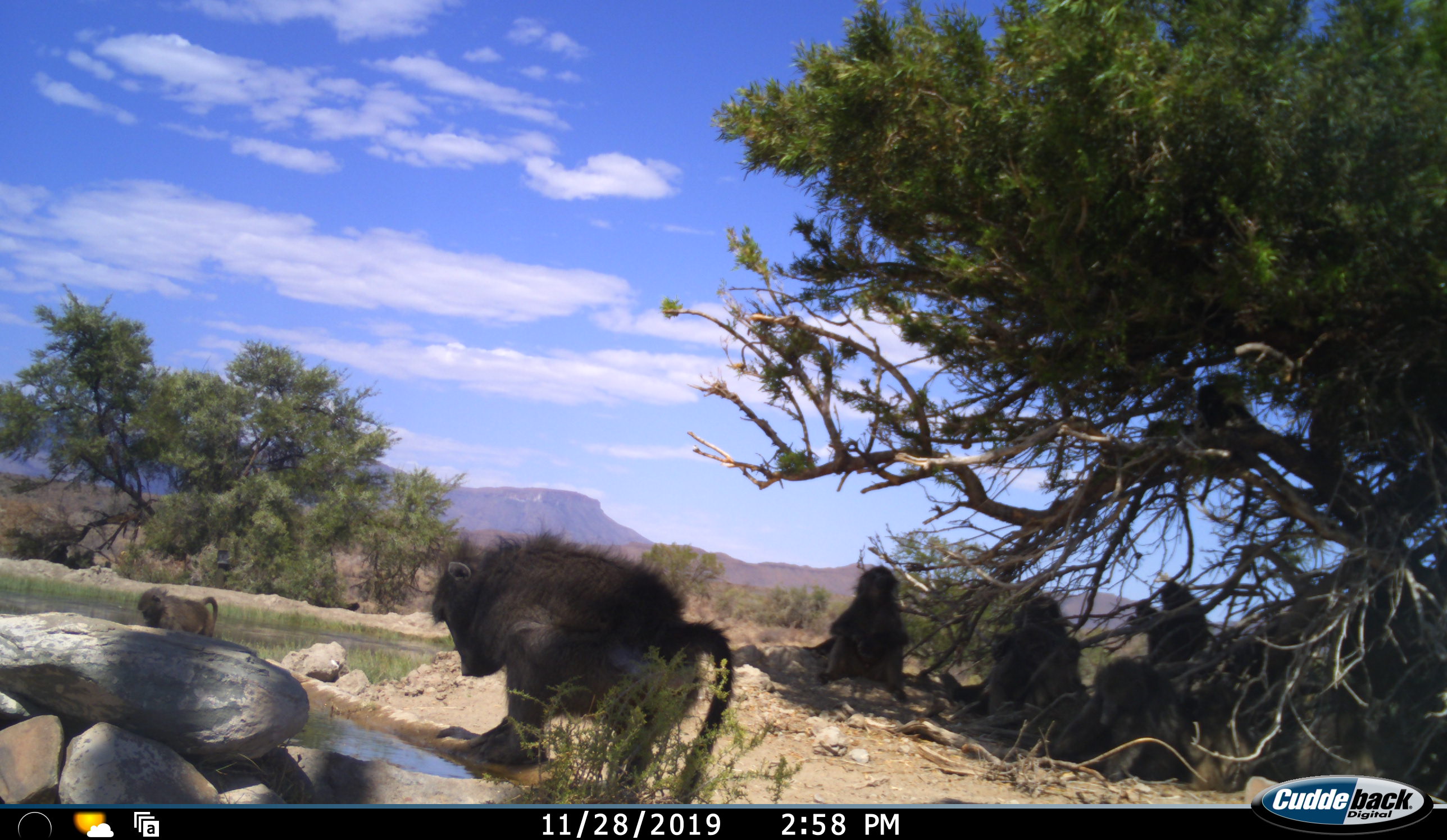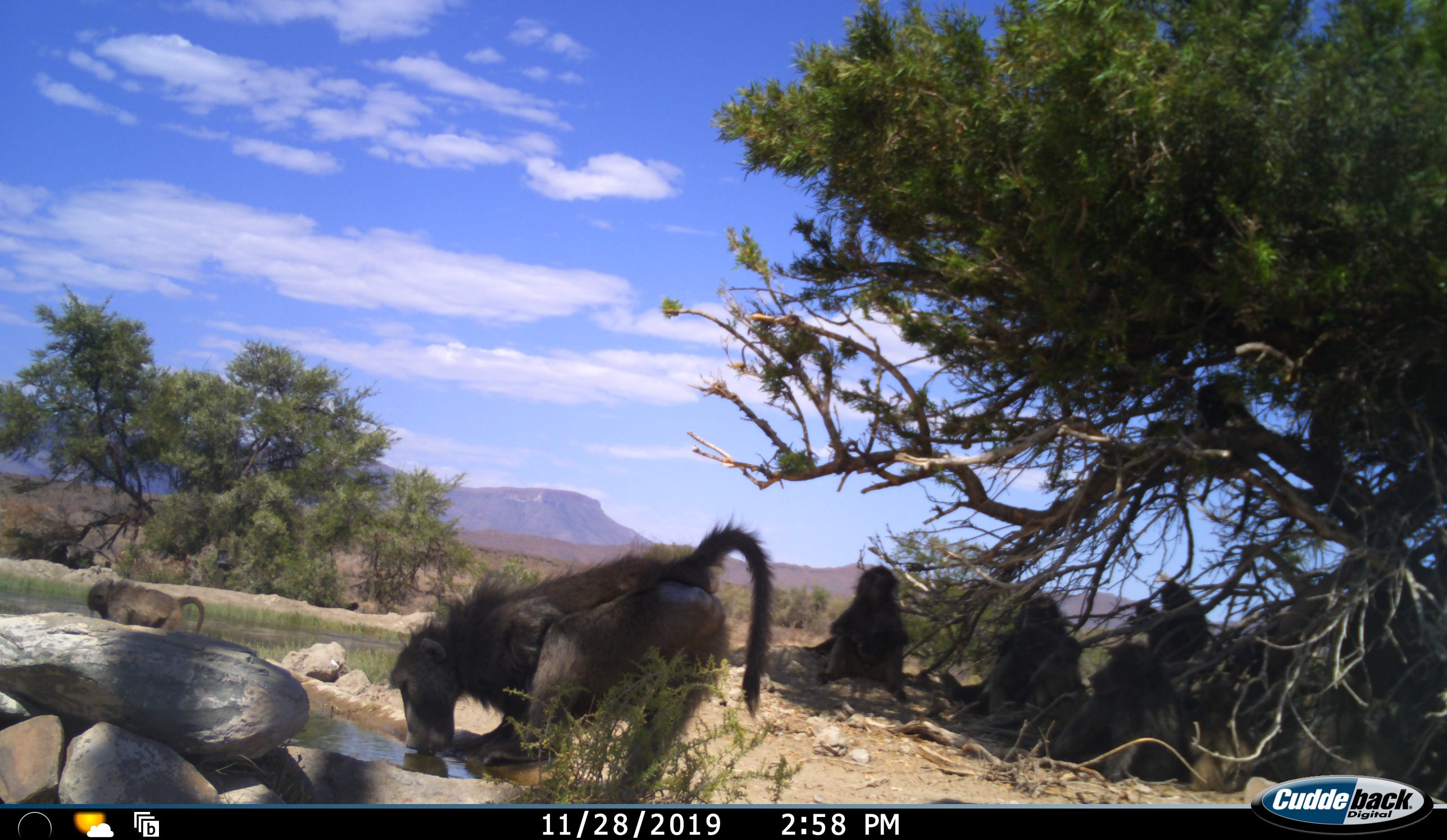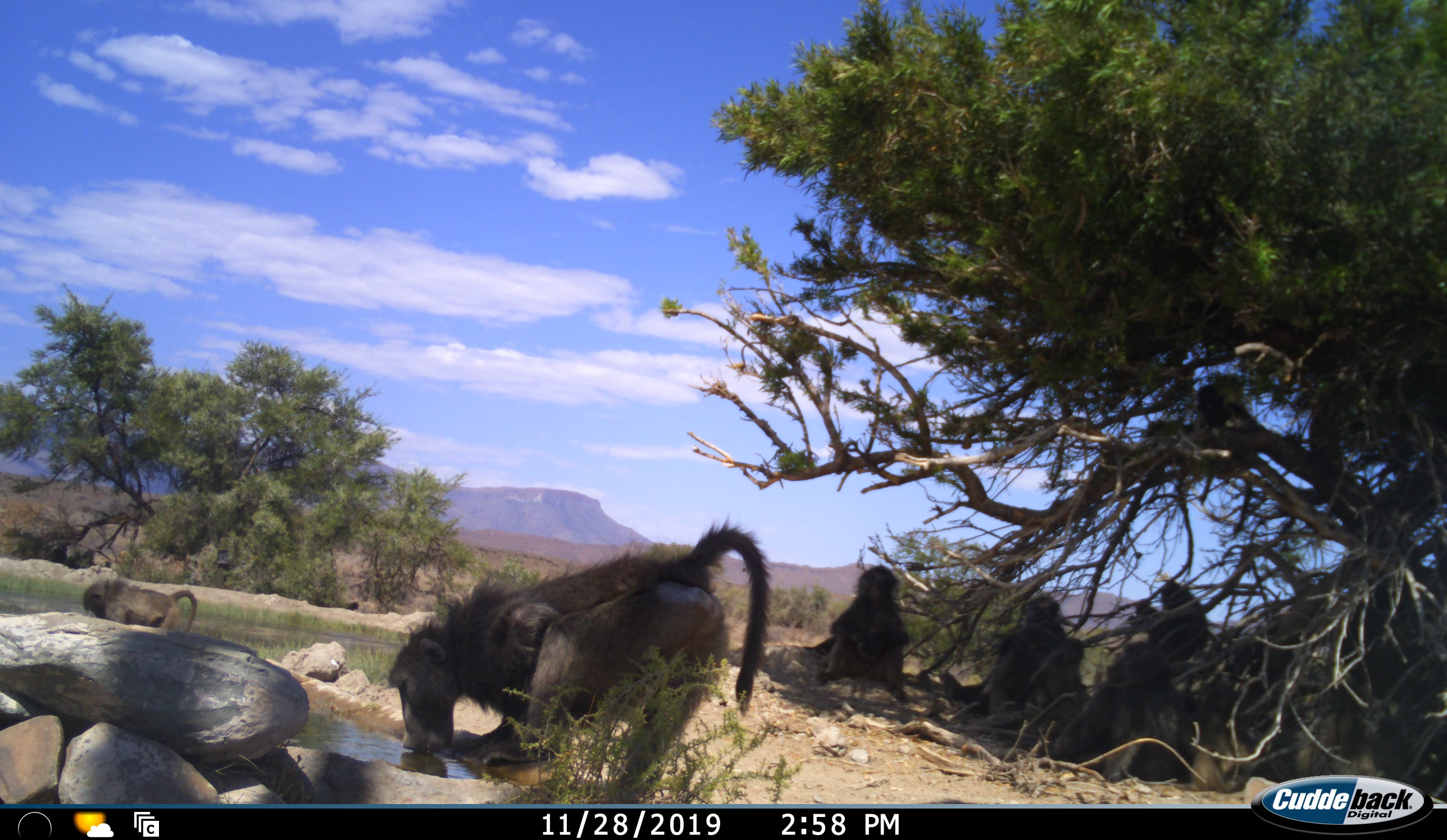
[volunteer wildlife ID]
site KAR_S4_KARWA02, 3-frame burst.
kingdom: Animalia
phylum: Chordata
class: Mammalia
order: Primates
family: Cercopithecidae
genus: Papio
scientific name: Papio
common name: baboon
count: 7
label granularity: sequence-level